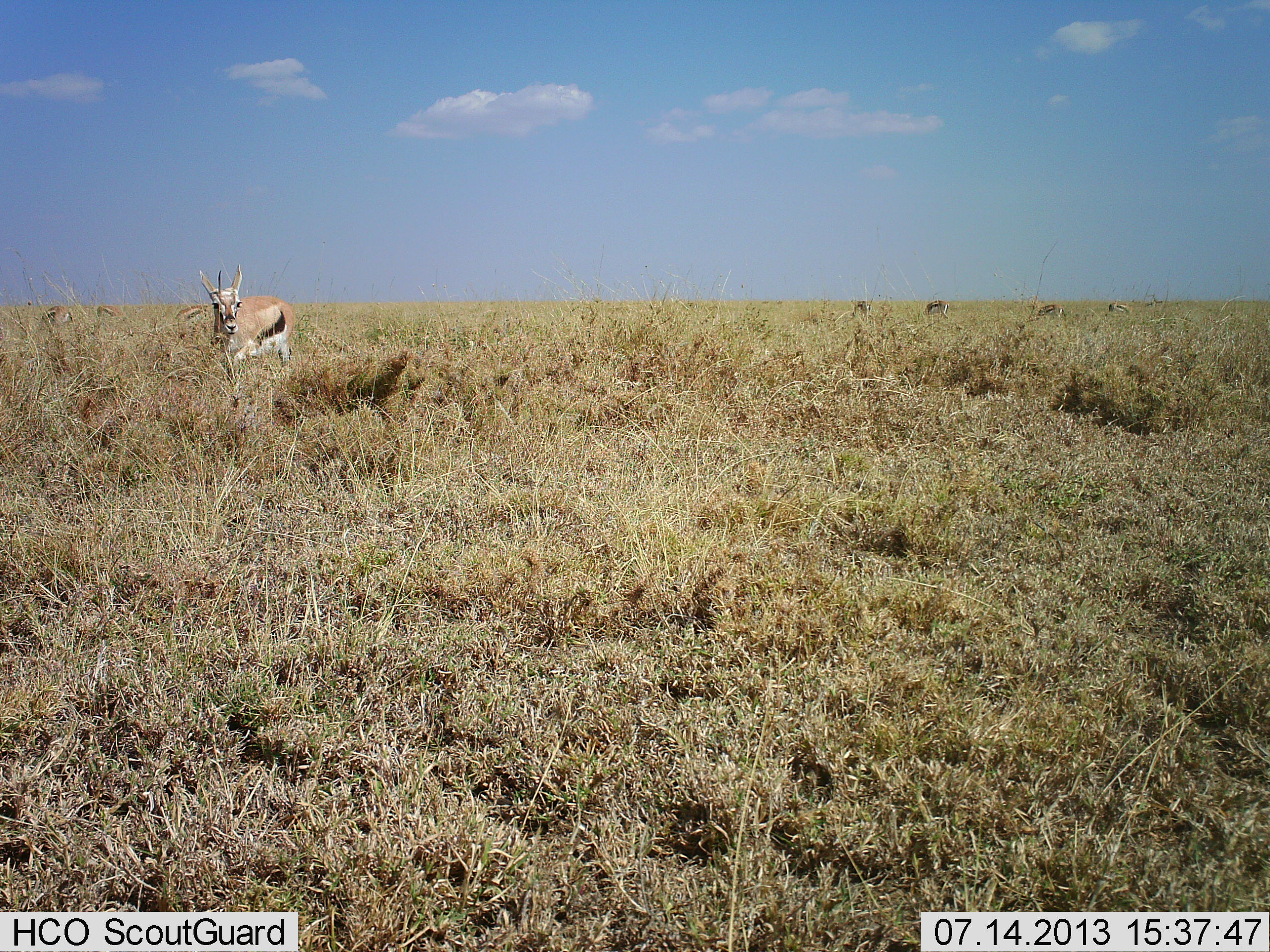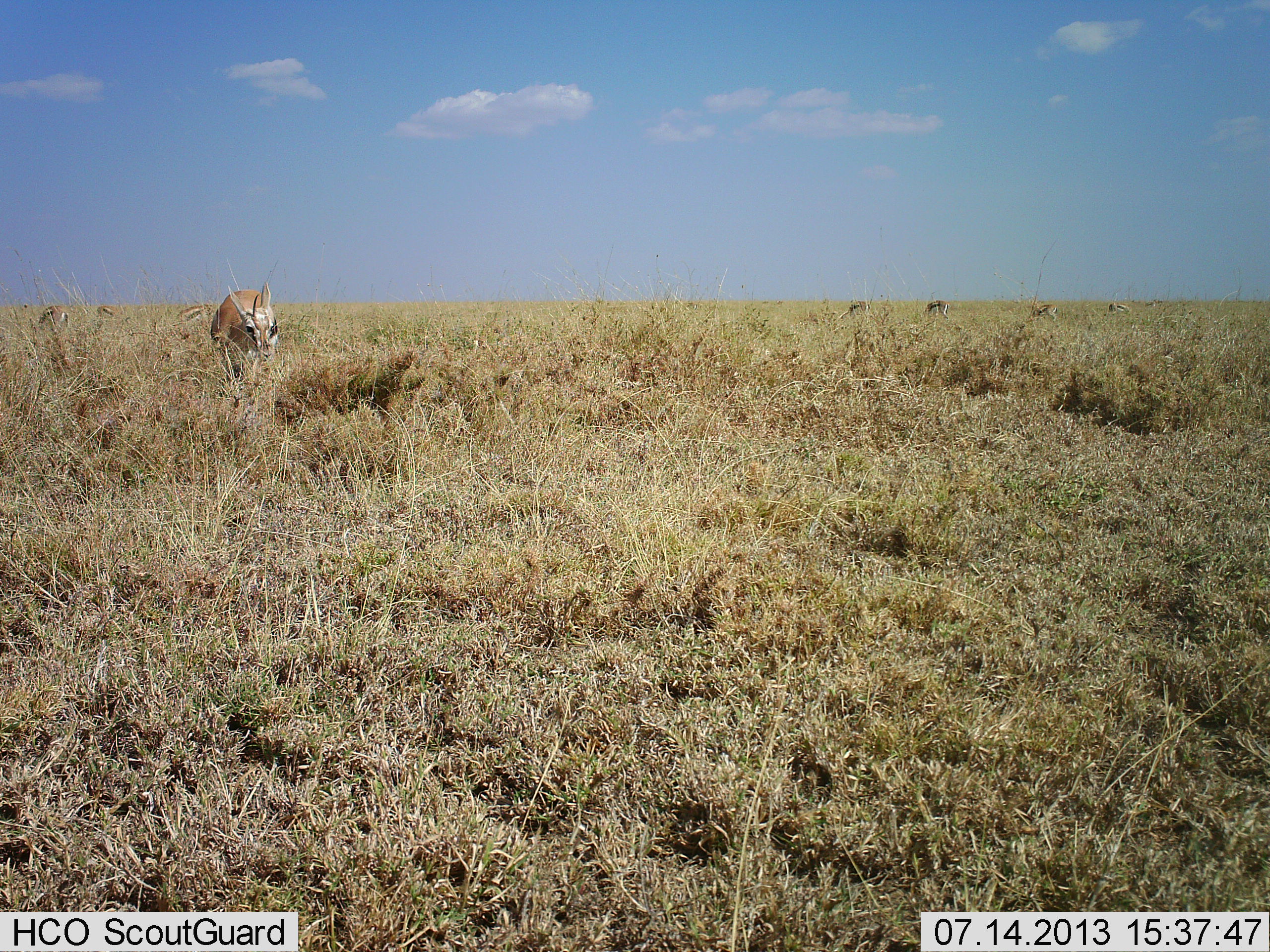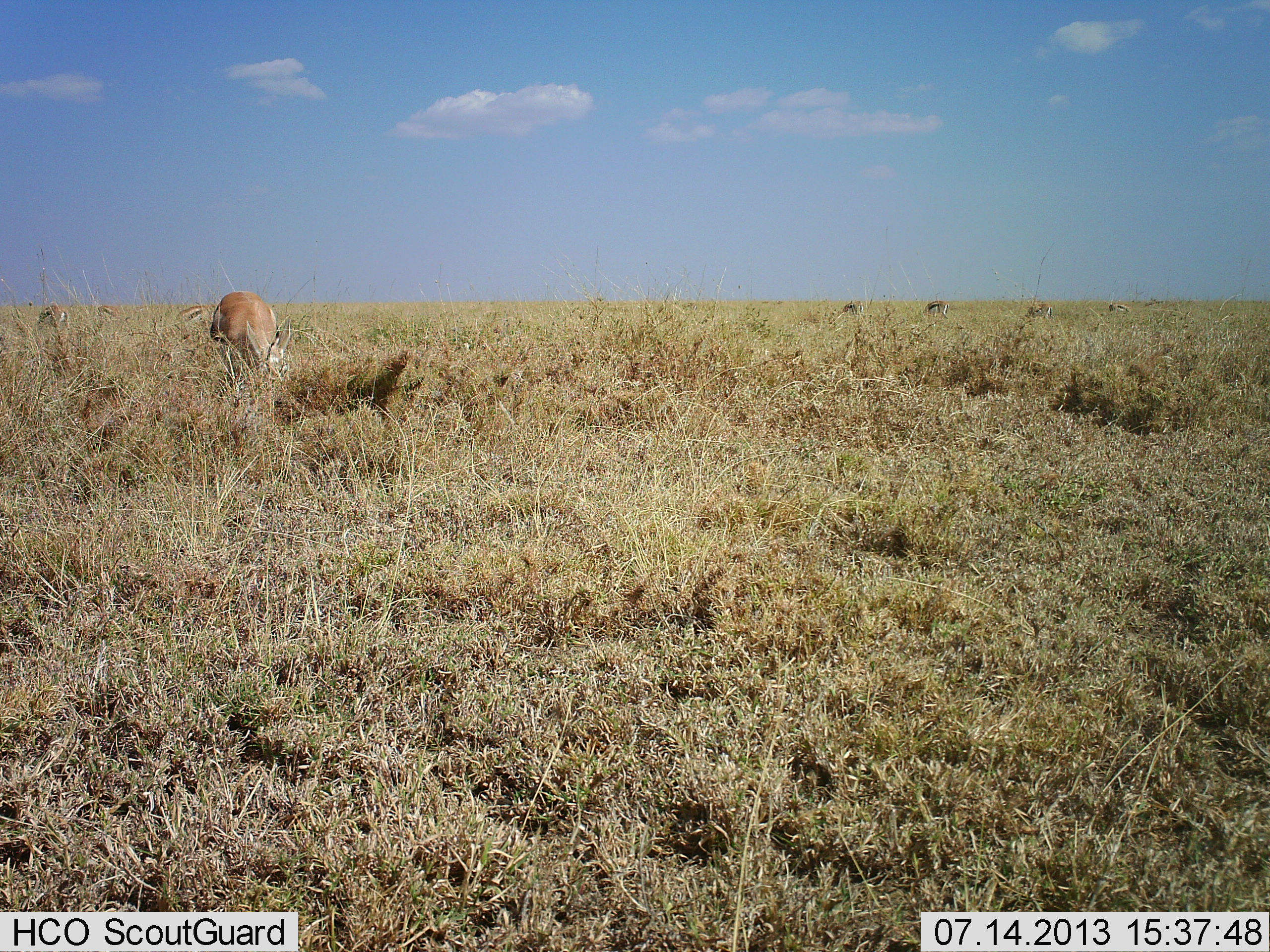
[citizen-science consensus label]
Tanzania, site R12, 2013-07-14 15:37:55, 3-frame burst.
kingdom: Animalia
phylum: Chordata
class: Mammalia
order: Artiodactyla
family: Bovidae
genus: Eudorcas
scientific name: Eudorcas thomsonii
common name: thomson's gazelle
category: gazellethomsons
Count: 7.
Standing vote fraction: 30%.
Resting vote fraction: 0%.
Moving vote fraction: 20%.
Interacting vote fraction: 0%.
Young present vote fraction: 0%.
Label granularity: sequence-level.